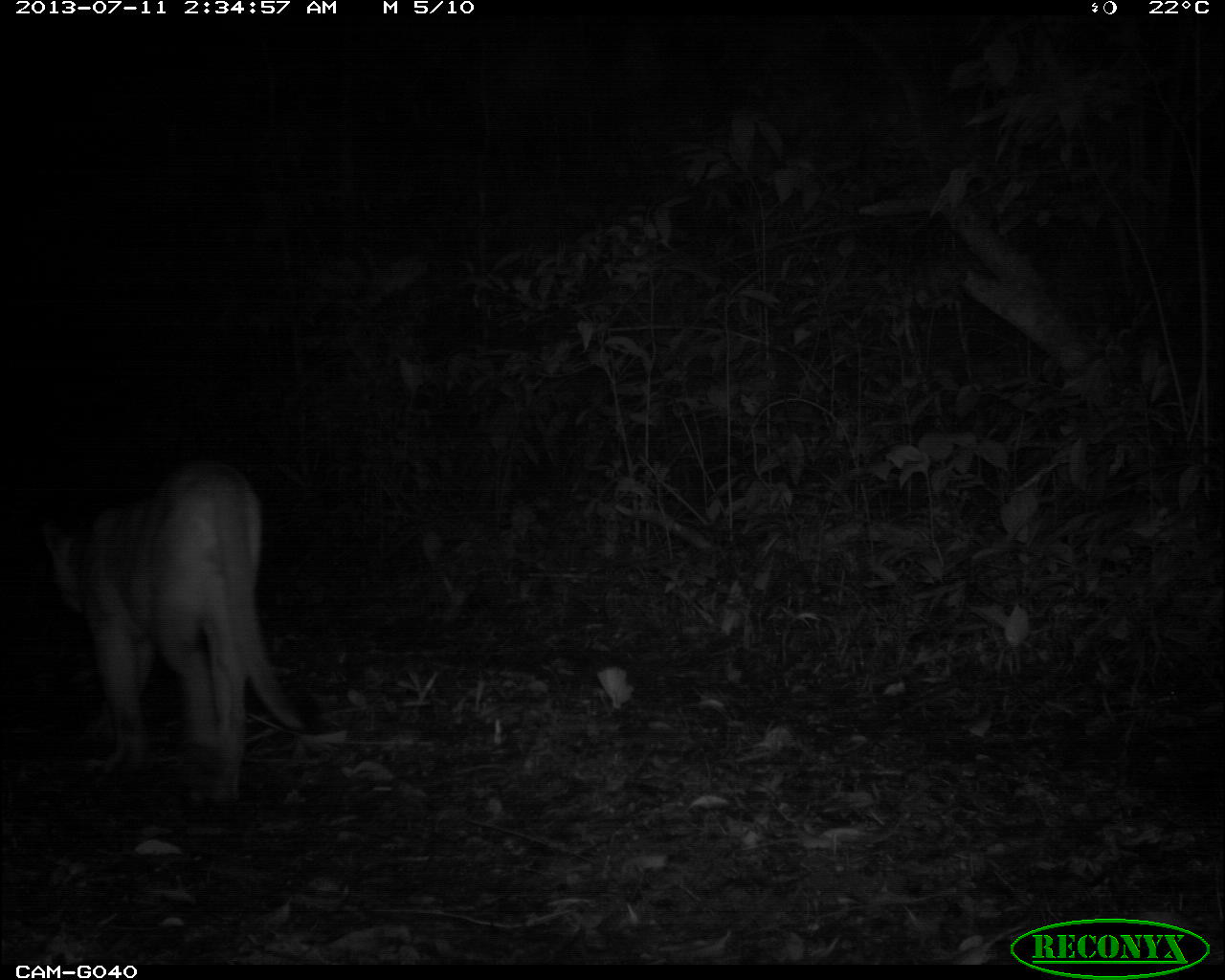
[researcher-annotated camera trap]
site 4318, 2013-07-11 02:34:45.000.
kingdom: Animalia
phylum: Chordata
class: Mammalia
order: Carnivora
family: Felidae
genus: Puma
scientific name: Puma concolor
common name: mountain lion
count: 1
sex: male